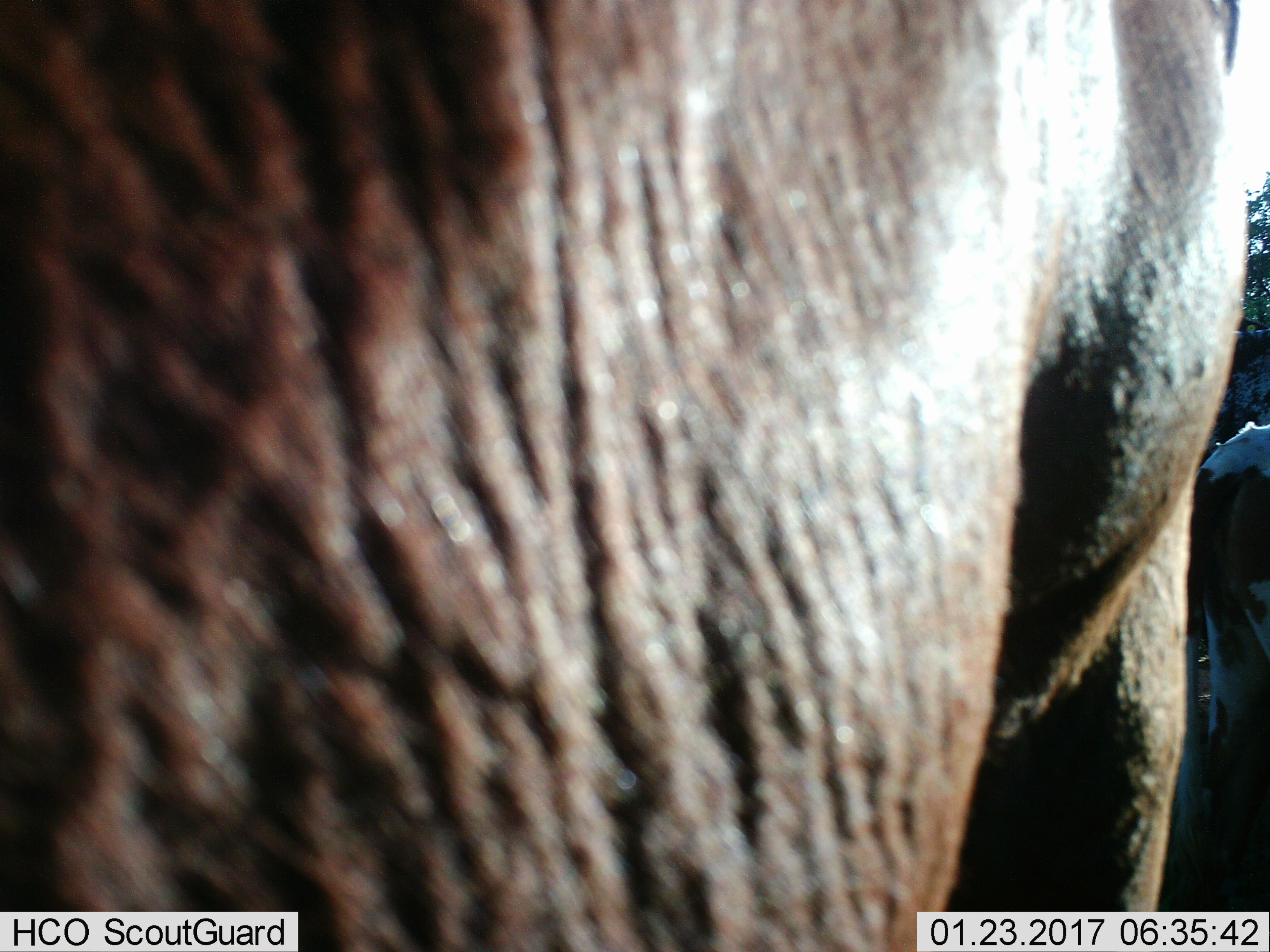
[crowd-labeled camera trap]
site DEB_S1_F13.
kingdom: Animalia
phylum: Chordata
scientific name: Vertebrata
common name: domestic animal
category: domesticanimal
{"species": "domesticanimal (domestic animal) (Vertebrata)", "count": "3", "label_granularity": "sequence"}